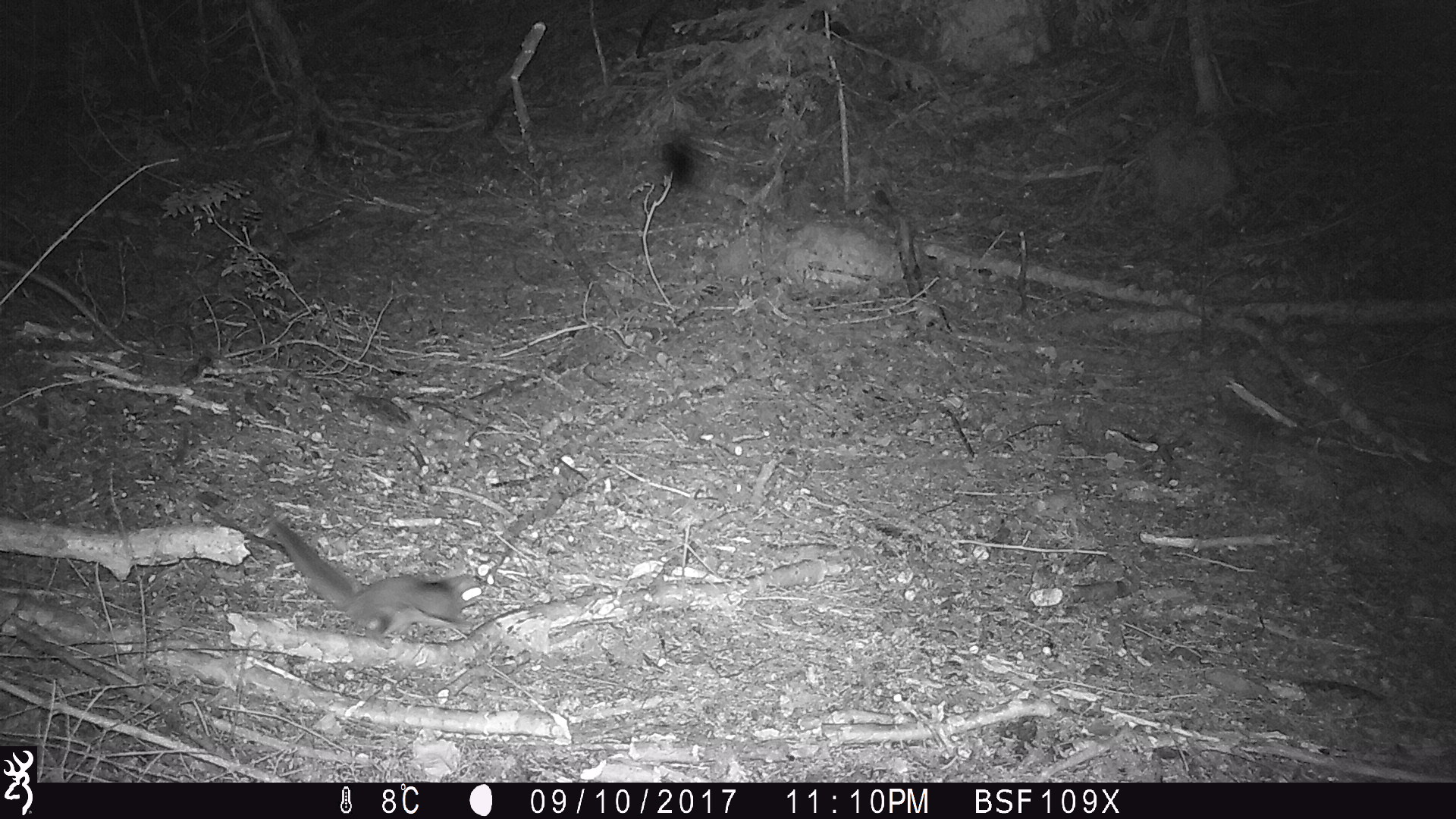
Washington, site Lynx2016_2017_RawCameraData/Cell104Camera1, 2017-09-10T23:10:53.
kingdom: Animalia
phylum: Chordata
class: Mammalia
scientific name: Mammalia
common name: small mammal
Small mammal (Mammalia). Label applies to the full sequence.